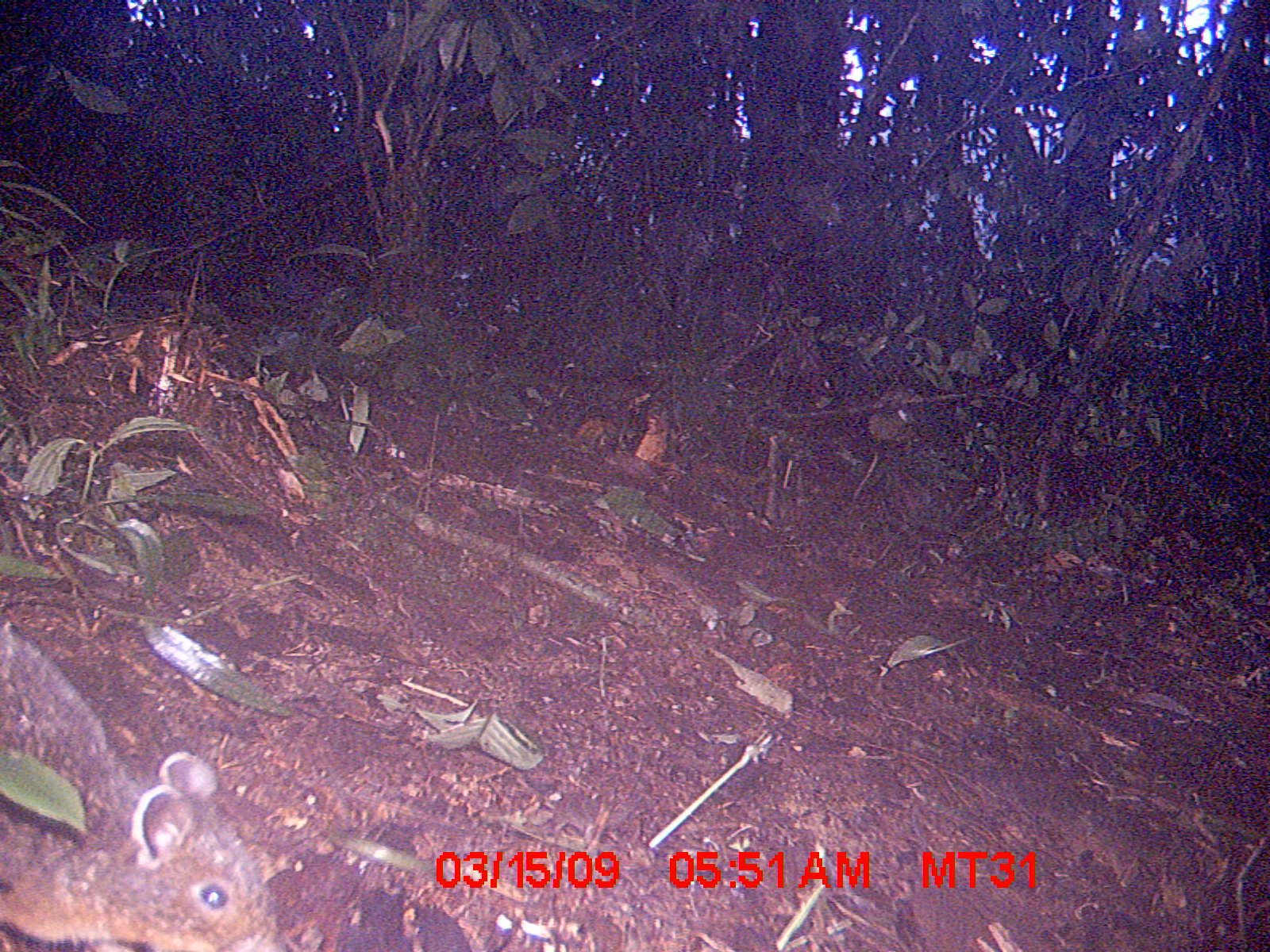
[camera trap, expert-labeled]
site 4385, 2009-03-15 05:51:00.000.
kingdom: Animalia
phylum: Chordata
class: Mammalia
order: Rodentia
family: Nesomyidae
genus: Nesomys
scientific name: Nesomys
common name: nesomys rodents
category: nesomys sp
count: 1